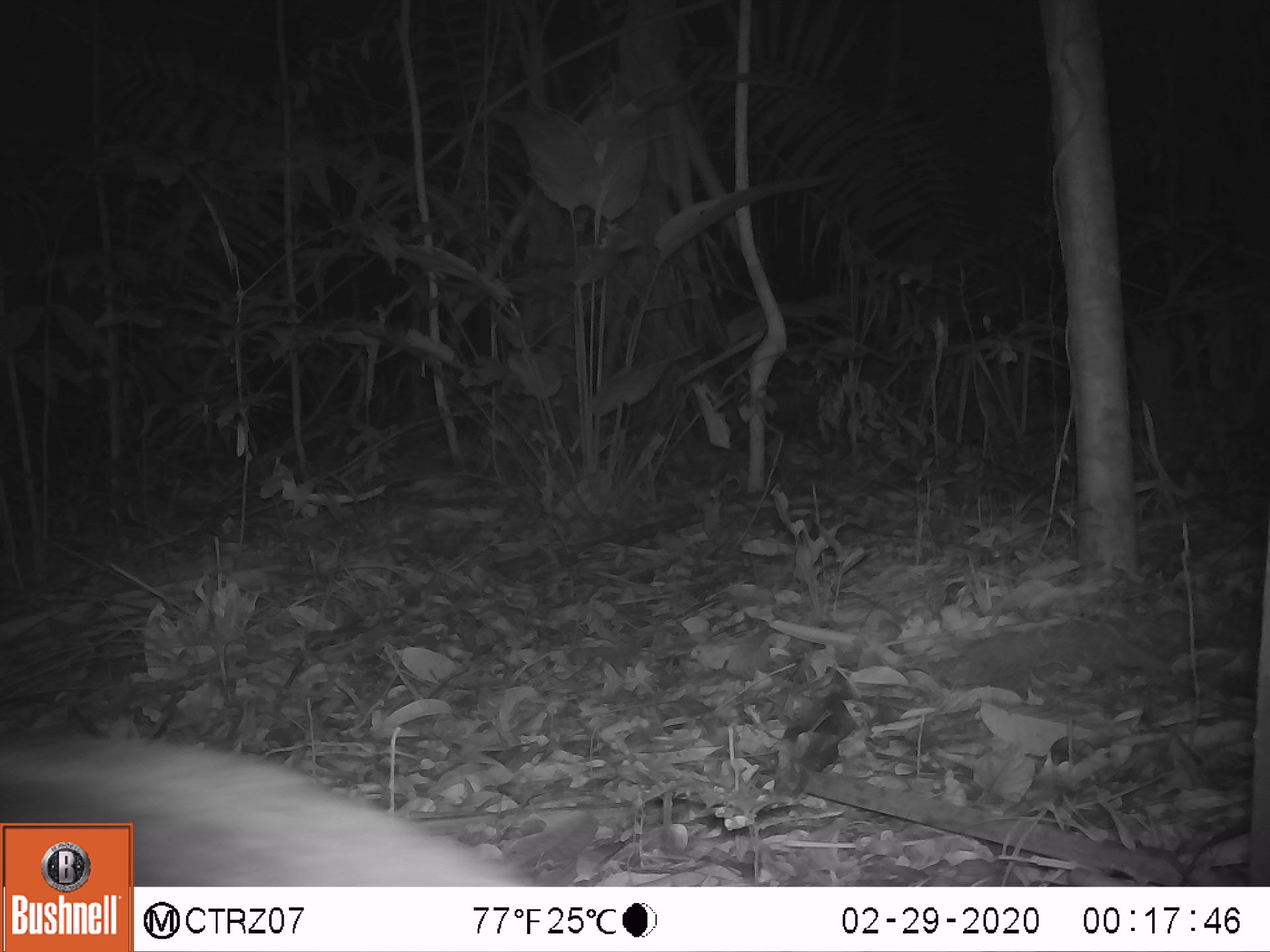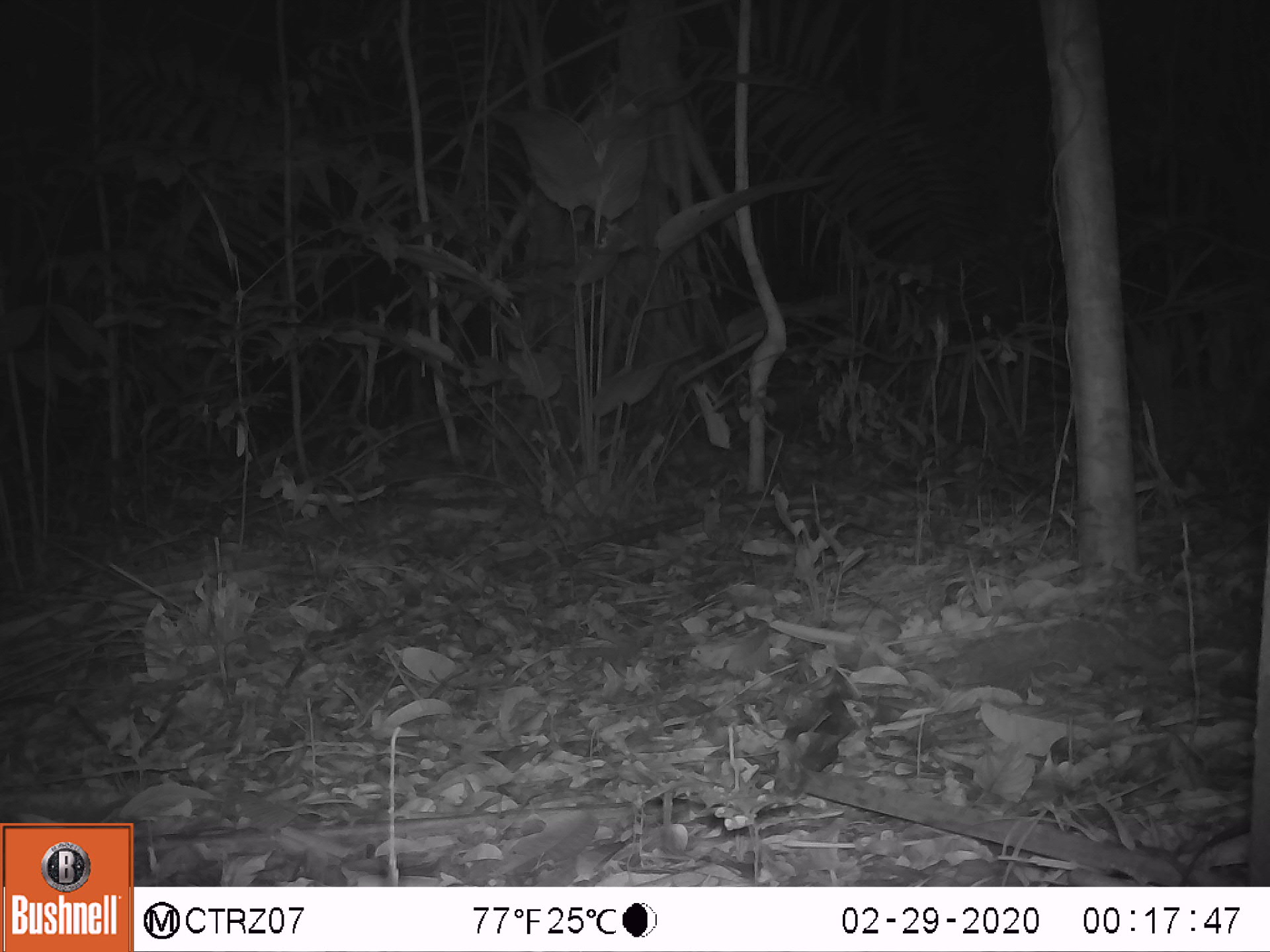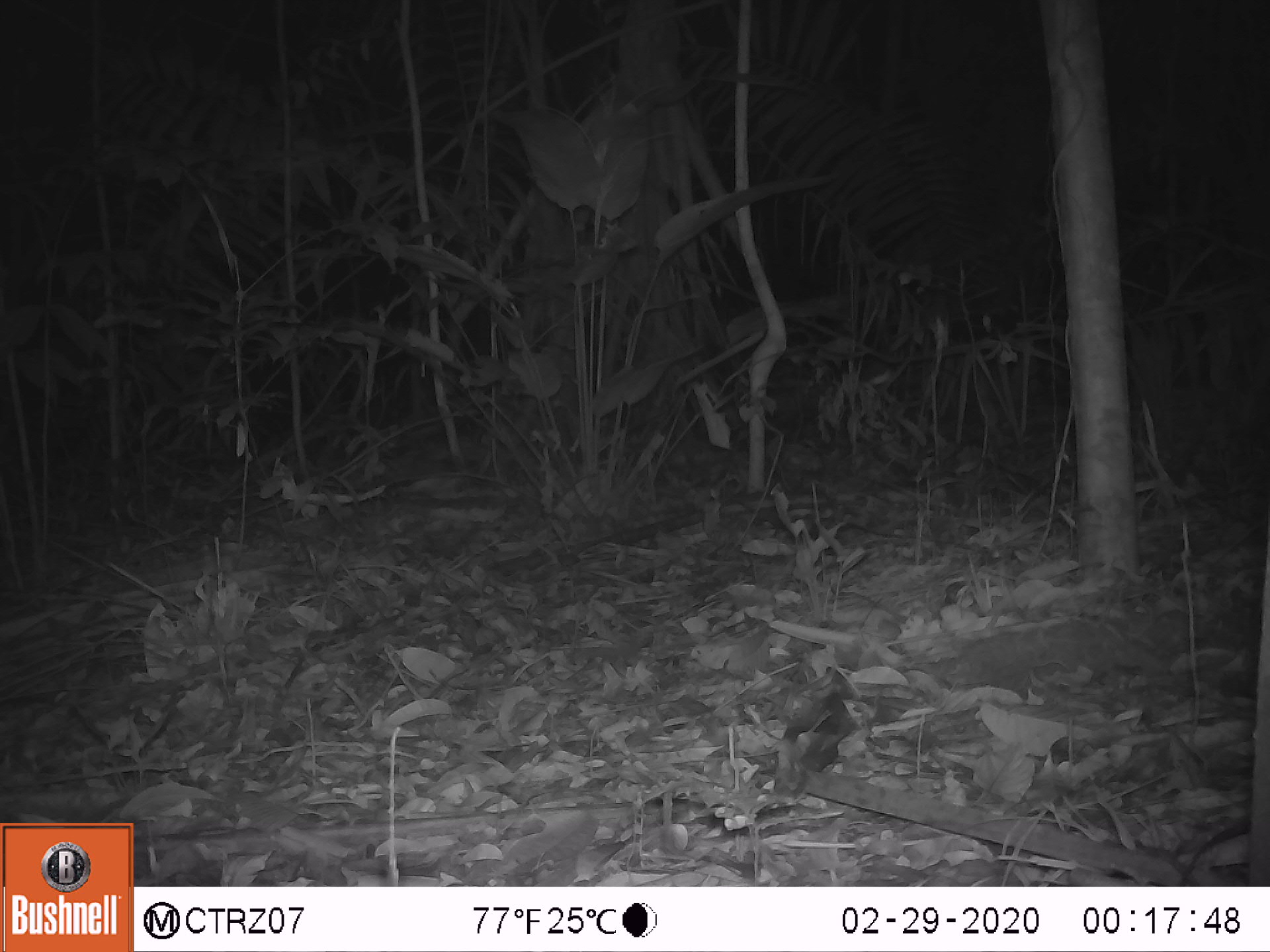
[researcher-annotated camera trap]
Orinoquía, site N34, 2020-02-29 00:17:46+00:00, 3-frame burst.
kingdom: Animalia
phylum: Chordata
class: Mammalia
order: Pilosa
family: Myrmecophagidae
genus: Tamandua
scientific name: Tamandua tetradactyla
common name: southern tamandua